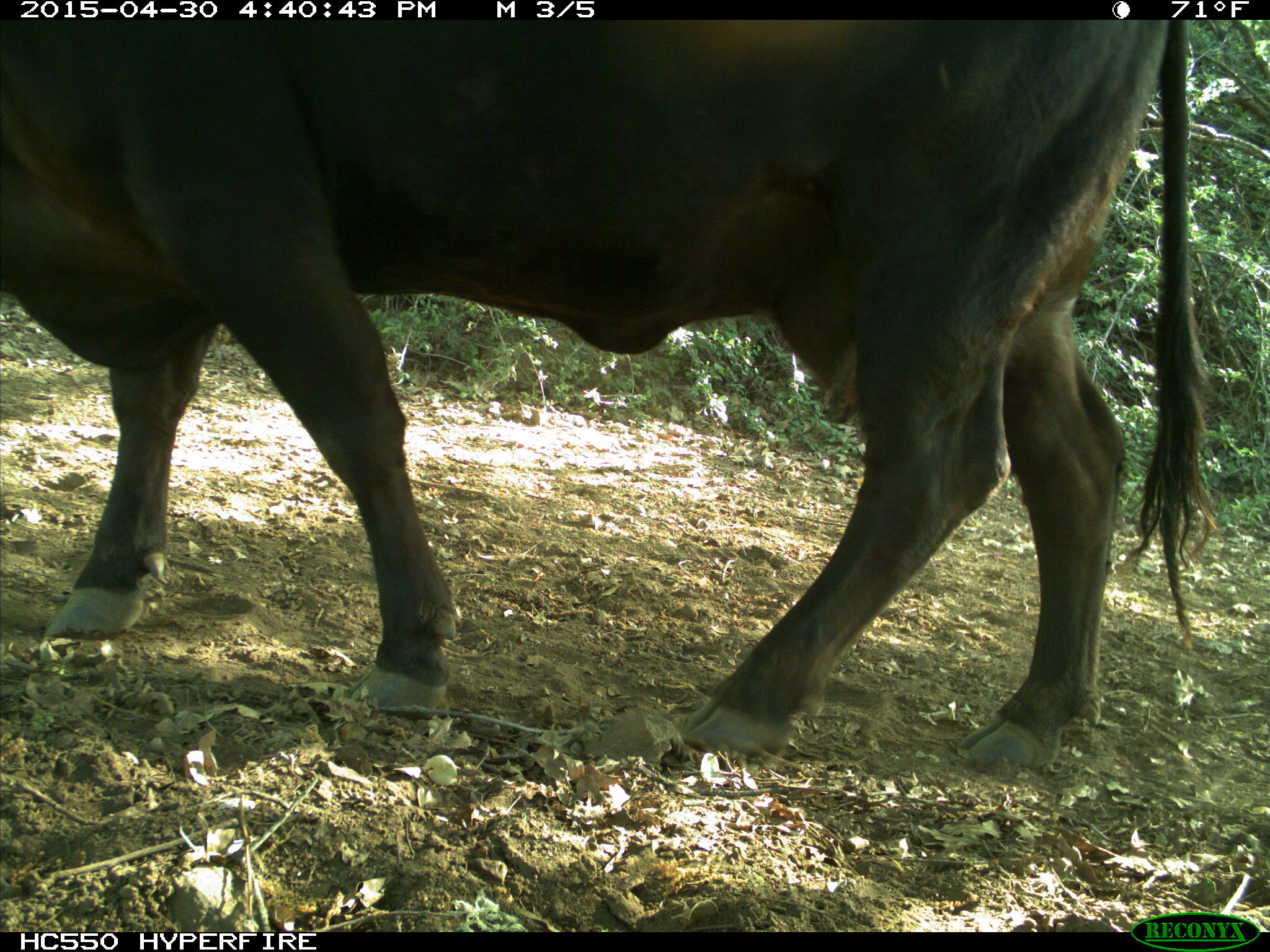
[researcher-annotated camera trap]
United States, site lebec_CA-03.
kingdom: Animalia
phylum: Chordata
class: Mammalia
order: Artiodactyla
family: Bovidae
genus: Bos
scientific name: Bos taurus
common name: domestic cow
Bos taurus (domestic cow).